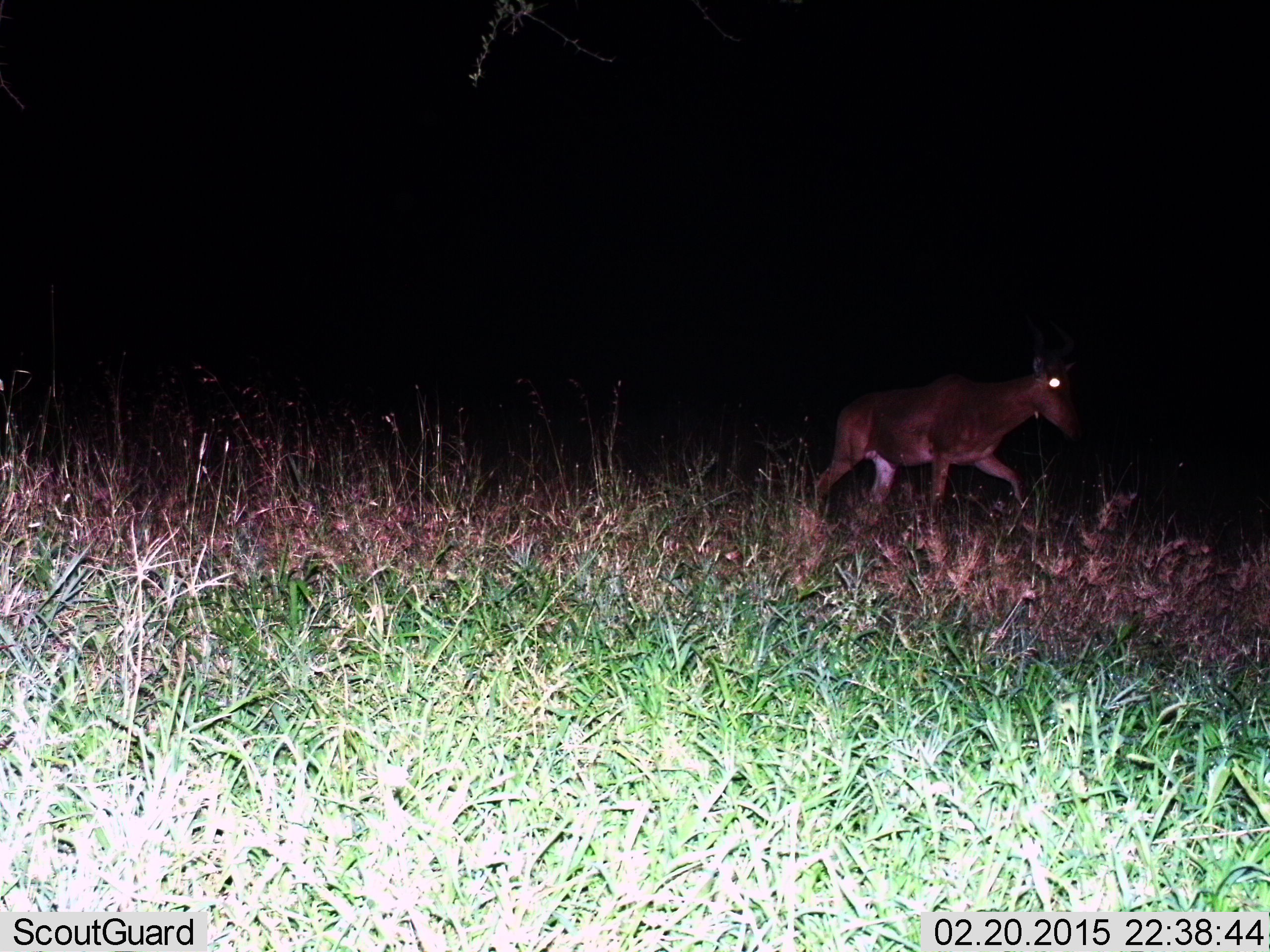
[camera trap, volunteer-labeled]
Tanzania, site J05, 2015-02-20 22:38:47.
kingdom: Animalia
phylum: Chordata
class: Mammalia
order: Artiodactyla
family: Bovidae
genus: Alcelaphus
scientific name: Alcelaphus buselaphus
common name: hartebeest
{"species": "hartebeest (Alcelaphus buselaphus)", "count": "1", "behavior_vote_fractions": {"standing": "20%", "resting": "0%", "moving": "100%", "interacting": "0%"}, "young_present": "0%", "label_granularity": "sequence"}